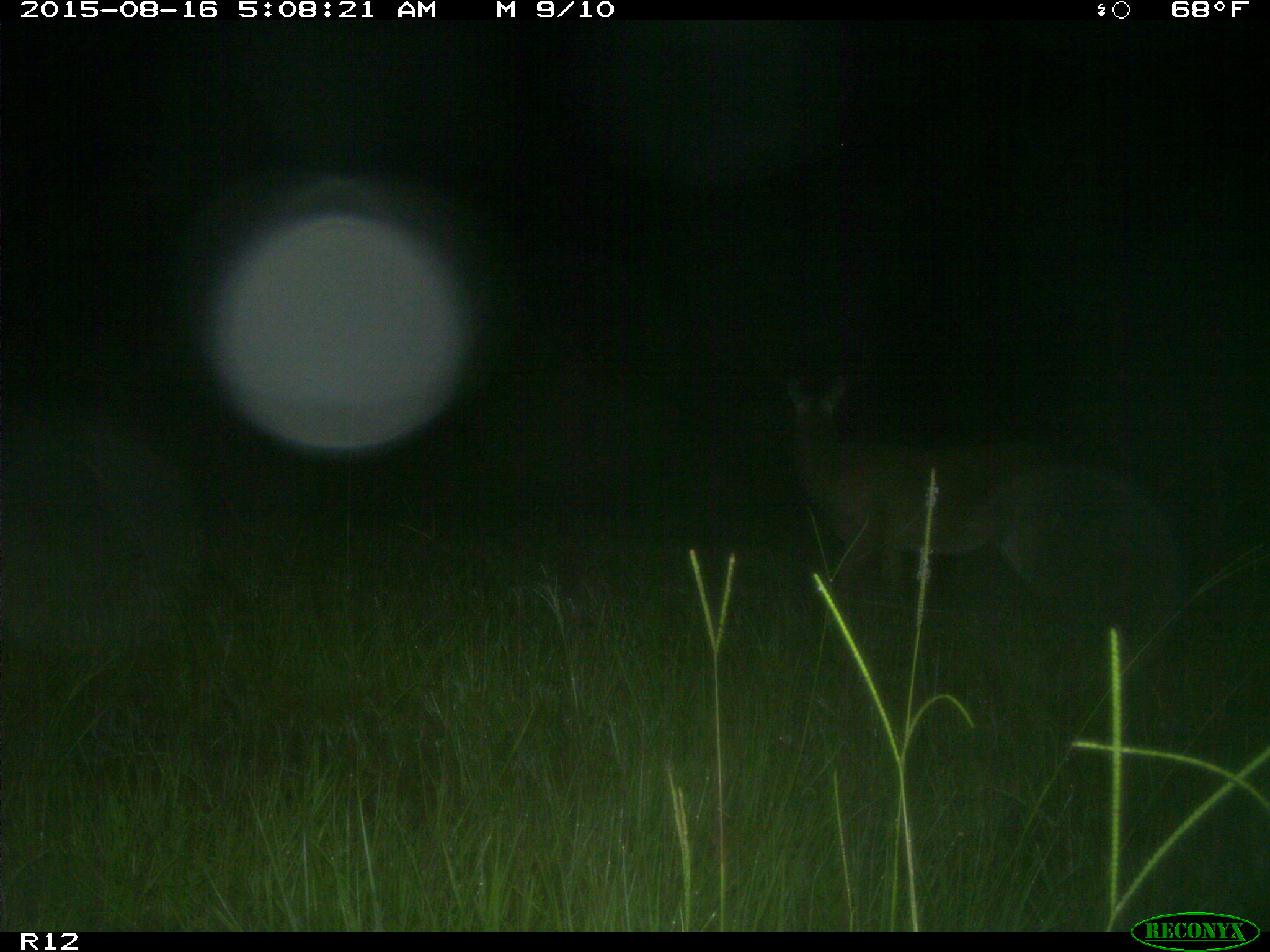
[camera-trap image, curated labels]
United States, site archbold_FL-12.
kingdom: Animalia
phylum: Chordata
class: Mammalia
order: Artiodactyla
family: Cervidae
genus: Odocoileus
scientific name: Odocoileus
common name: deer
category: unidentified deer